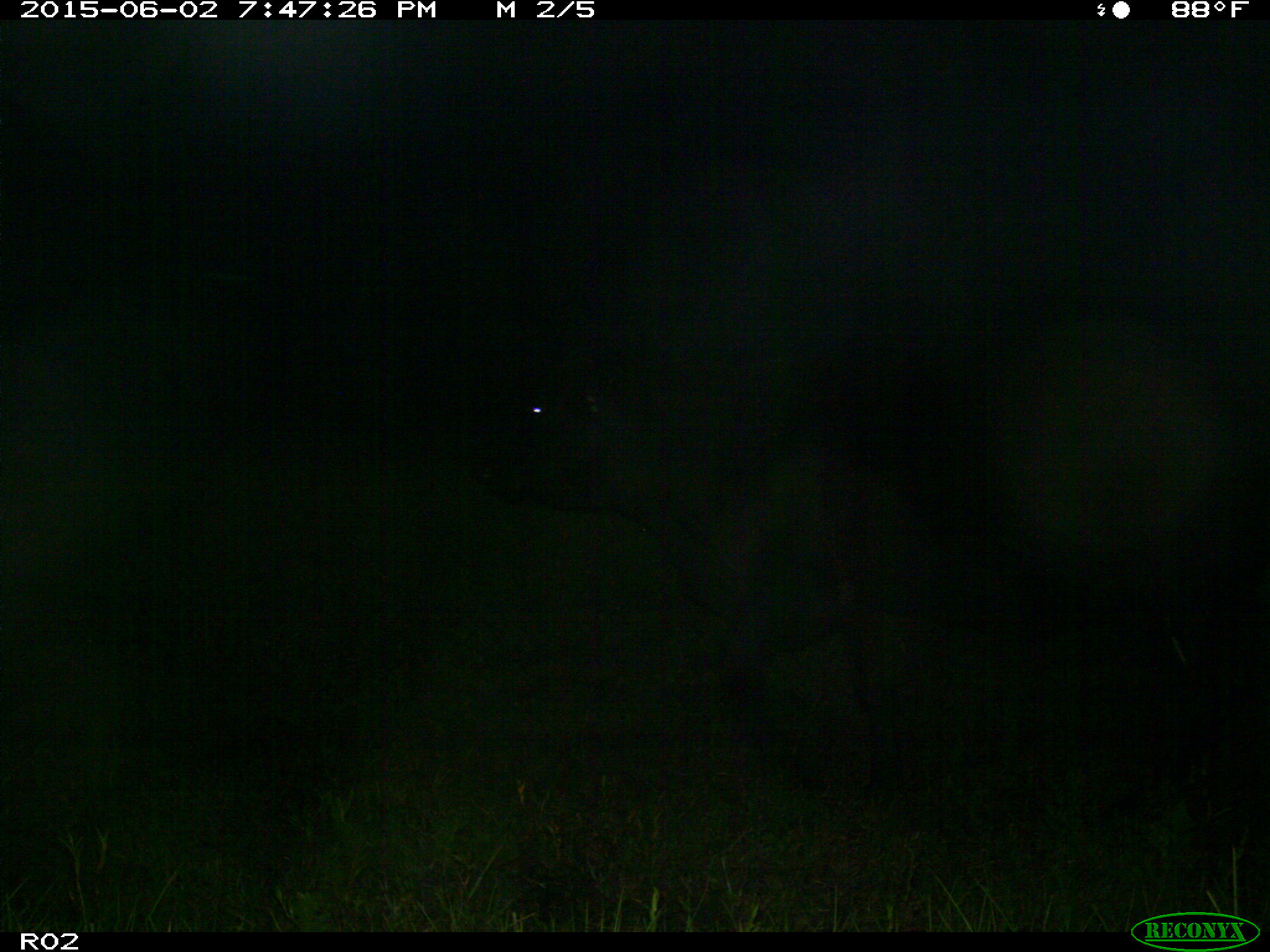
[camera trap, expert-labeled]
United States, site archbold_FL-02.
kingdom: Animalia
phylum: Chordata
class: Mammalia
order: Artiodactyla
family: Bovidae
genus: Bos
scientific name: Bos taurus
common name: domestic cow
Bos taurus (domestic cow).